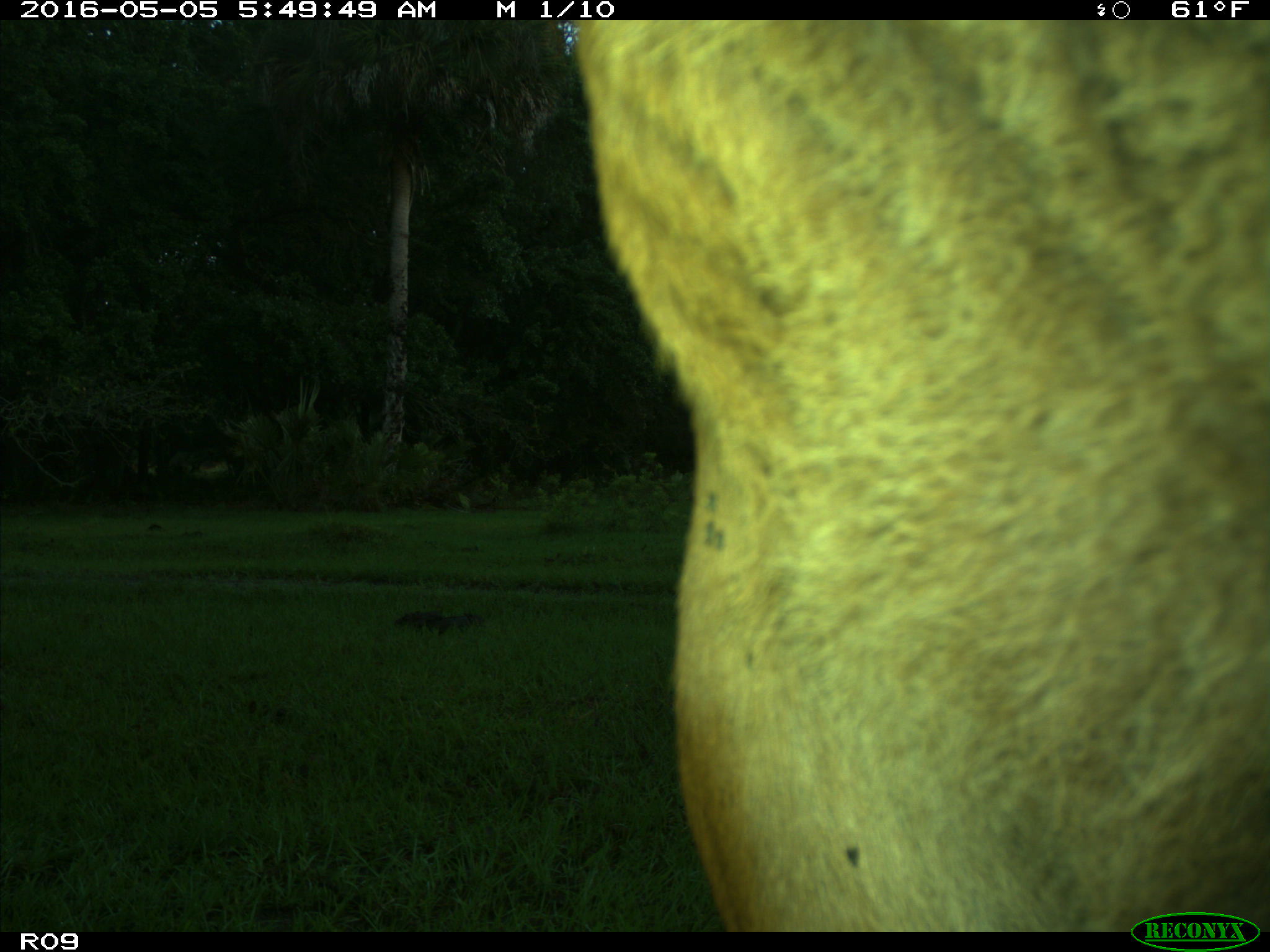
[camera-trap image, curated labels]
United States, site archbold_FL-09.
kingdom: Animalia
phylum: Chordata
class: Mammalia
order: Artiodactyla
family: Bovidae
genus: Bos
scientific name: Bos taurus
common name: domestic cow